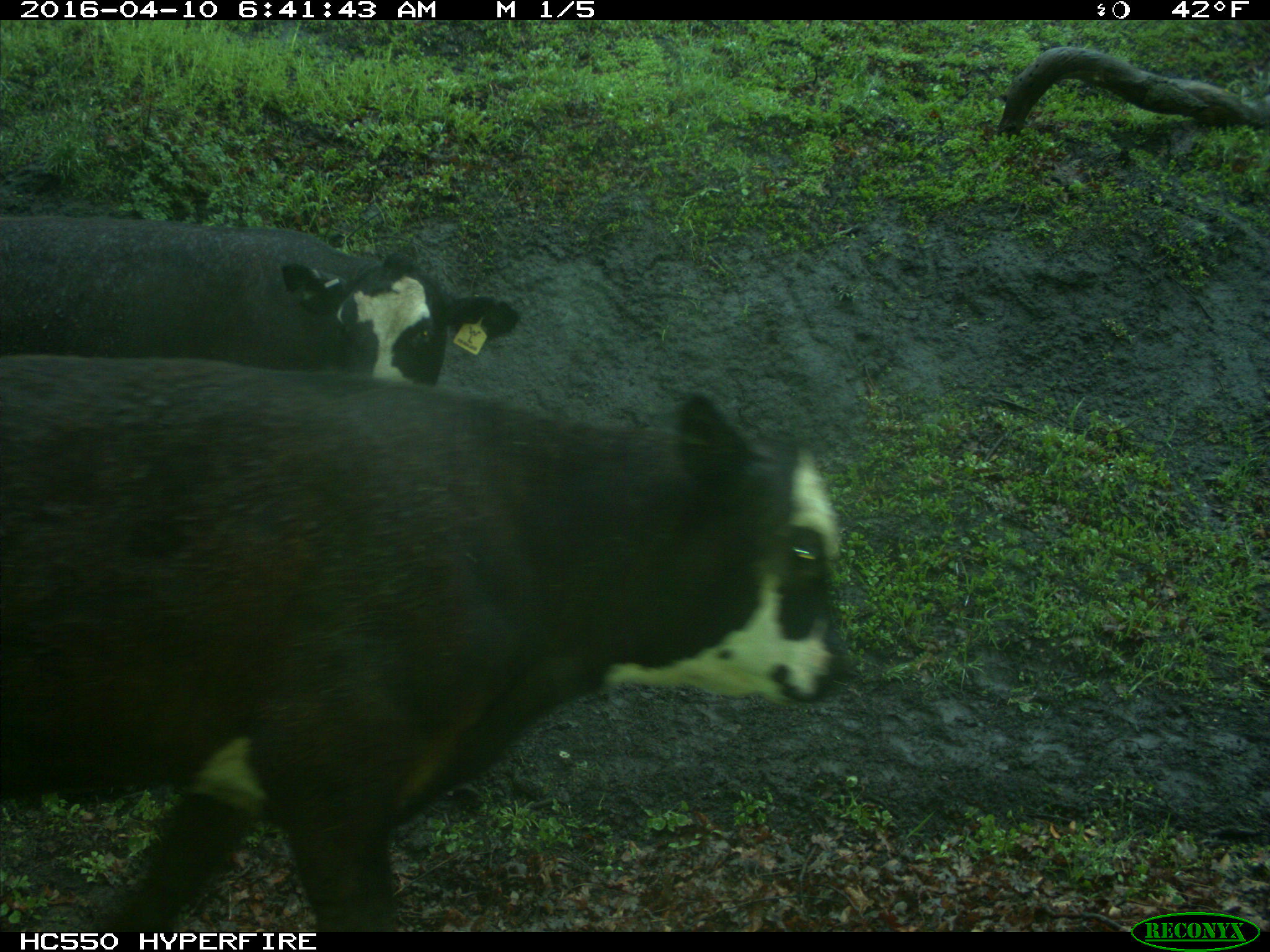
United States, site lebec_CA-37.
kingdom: Animalia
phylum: Chordata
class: Mammalia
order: Artiodactyla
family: Bovidae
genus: Bos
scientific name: Bos taurus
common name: domestic cow